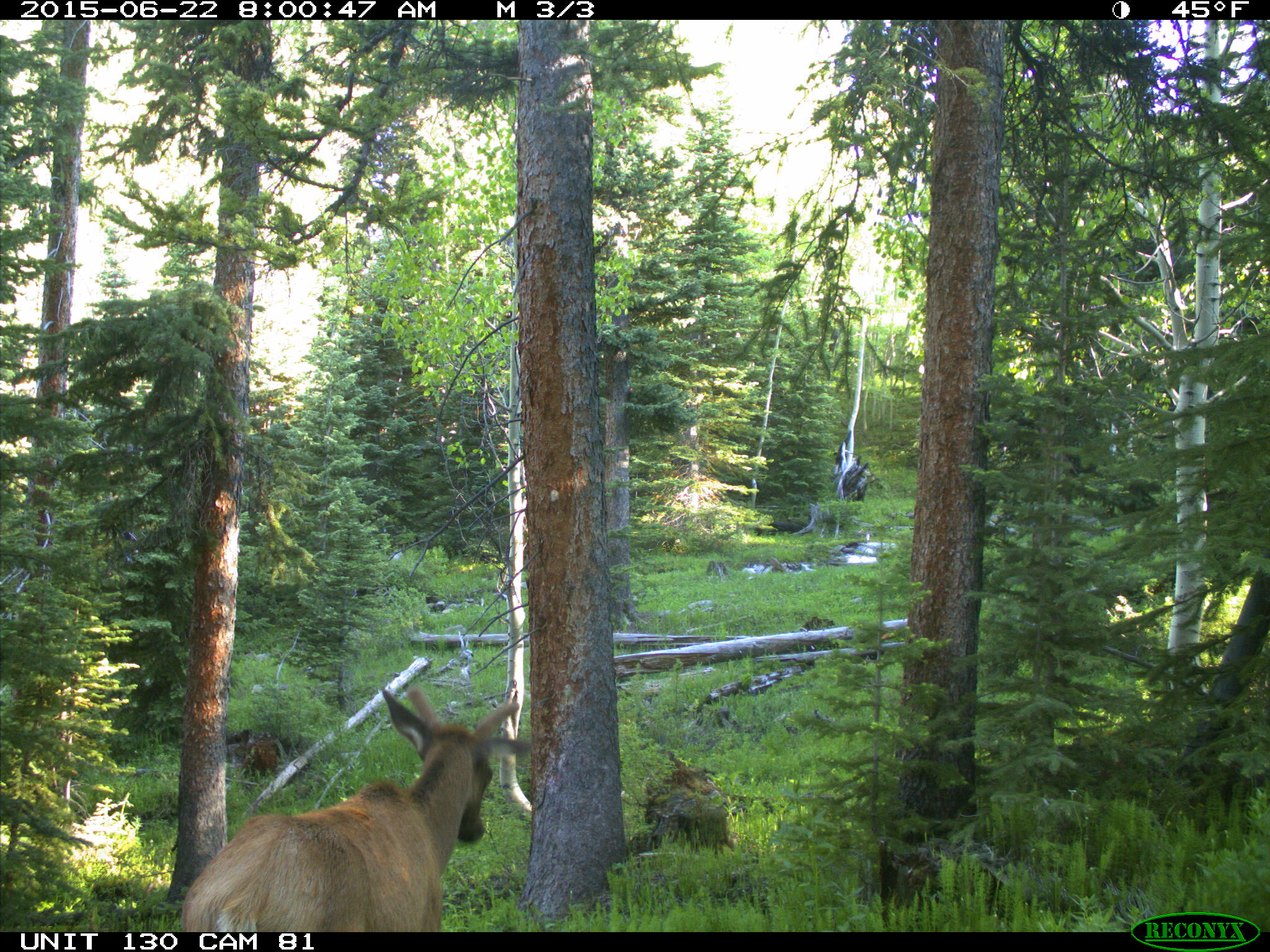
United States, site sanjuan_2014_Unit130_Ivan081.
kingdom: Animalia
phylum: Chordata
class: Mammalia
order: Artiodactyla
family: Cervidae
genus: Cervus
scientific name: Cervus elaphus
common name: red deer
Cervus elaphus (red deer).